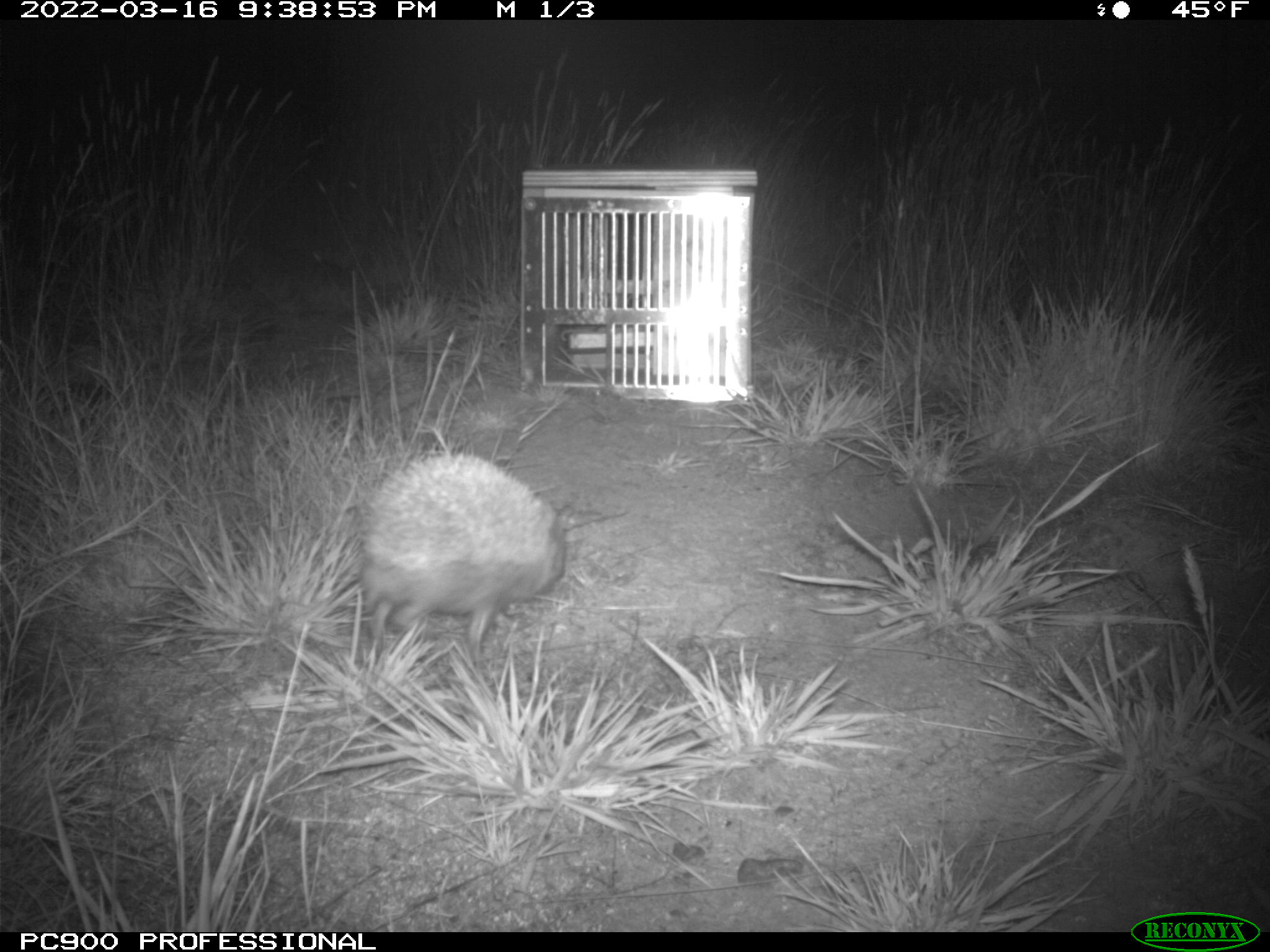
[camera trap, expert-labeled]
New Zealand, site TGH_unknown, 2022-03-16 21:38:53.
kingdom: Animalia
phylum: Chordata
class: Mammalia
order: Eulipotyphla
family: Erinaceidae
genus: Erinaceus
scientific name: Erinaceus europaeus europaeus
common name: european hedgehog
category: hedgehog